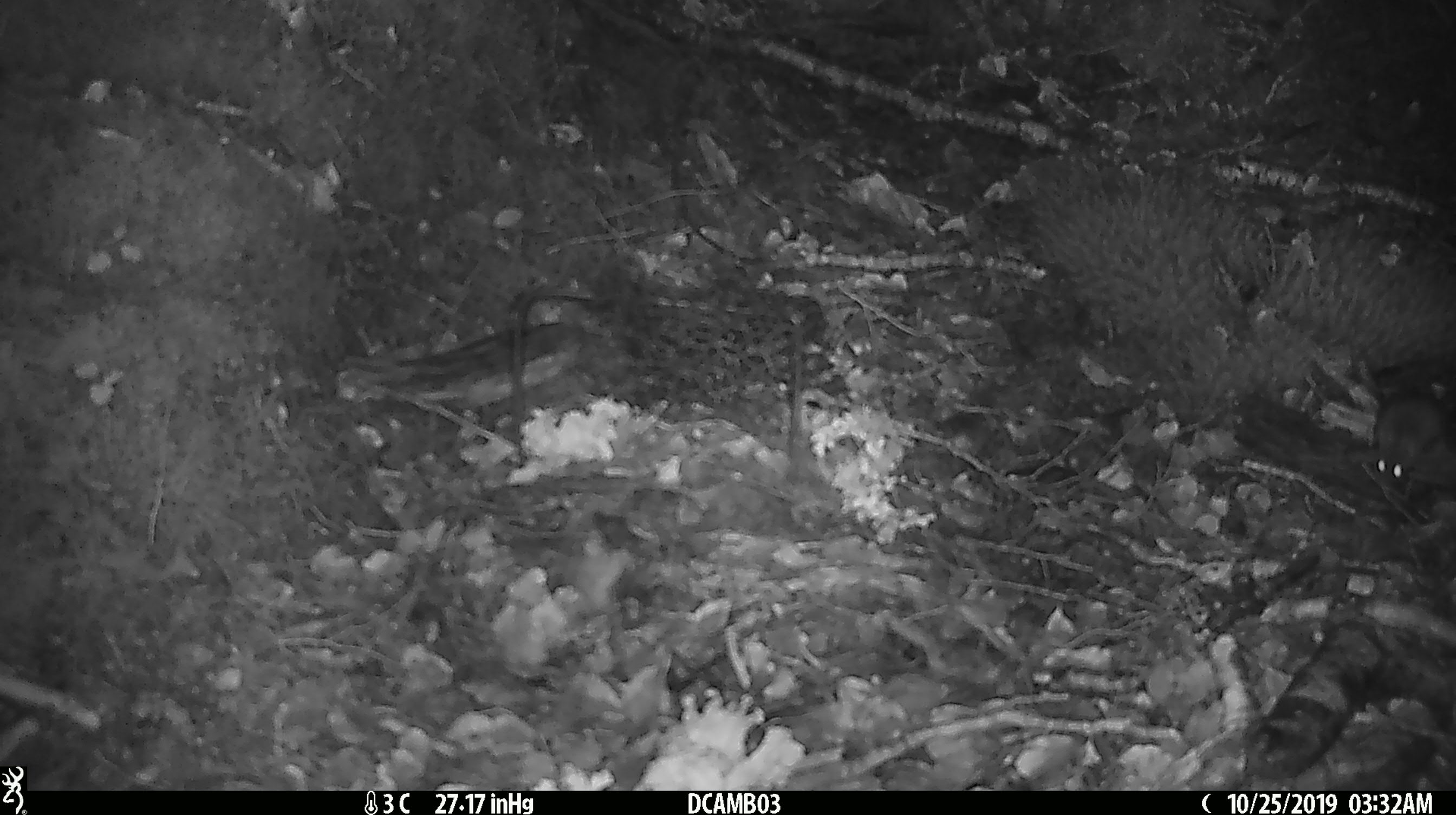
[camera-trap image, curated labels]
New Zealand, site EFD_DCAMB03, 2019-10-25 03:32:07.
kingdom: Animalia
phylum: Chordata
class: Mammalia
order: Rodentia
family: Muridae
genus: Mus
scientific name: Mus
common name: mouse